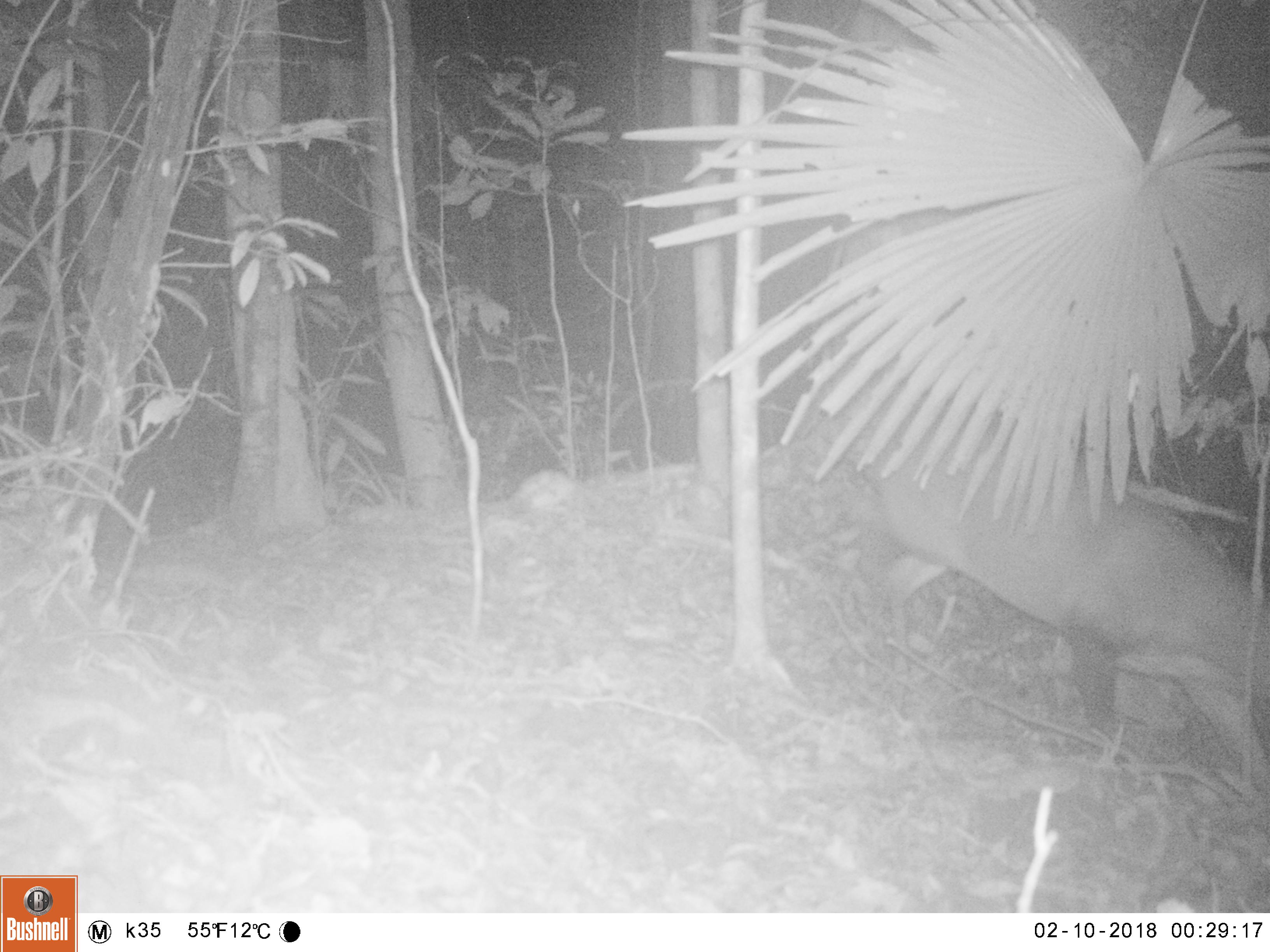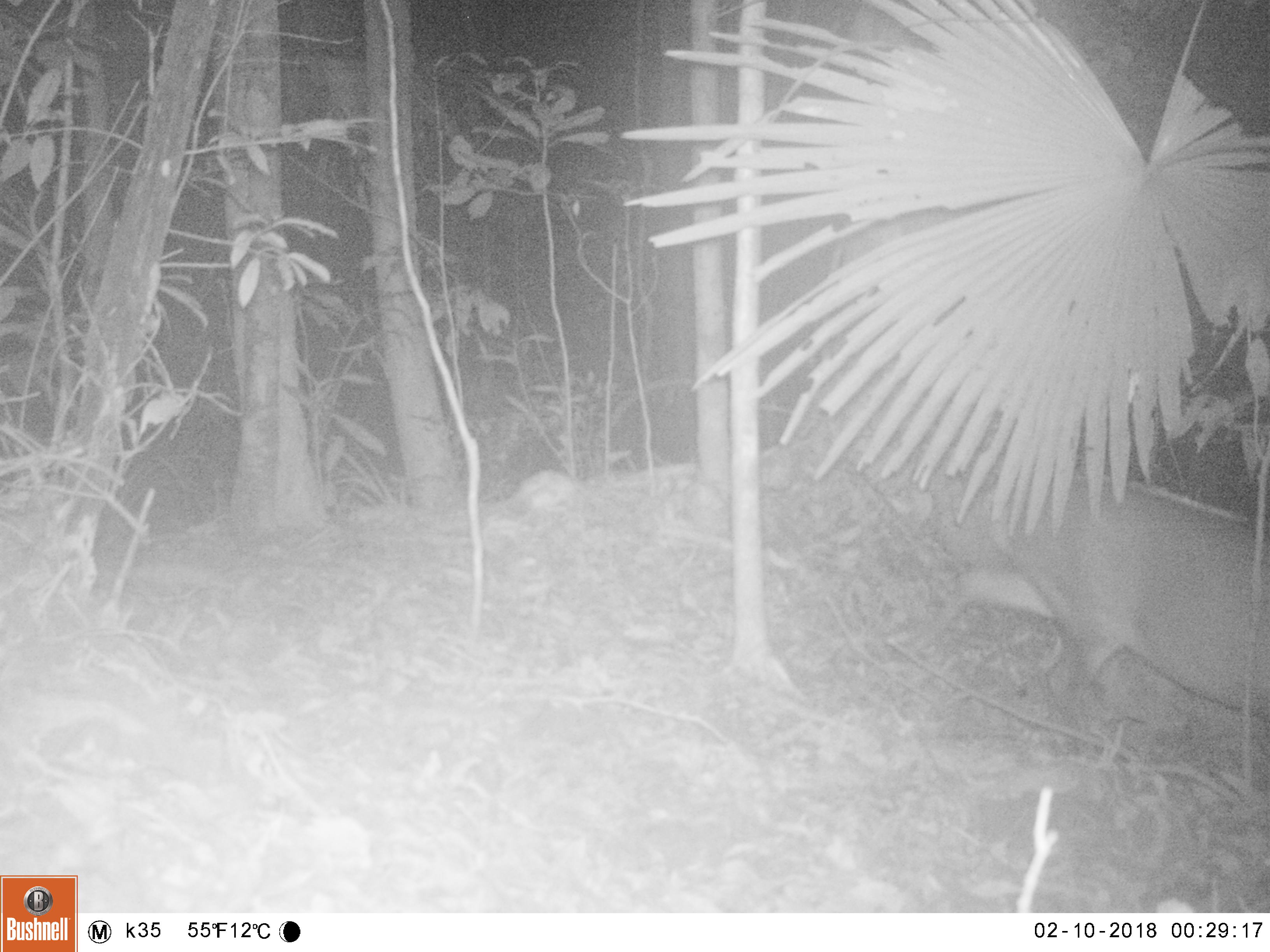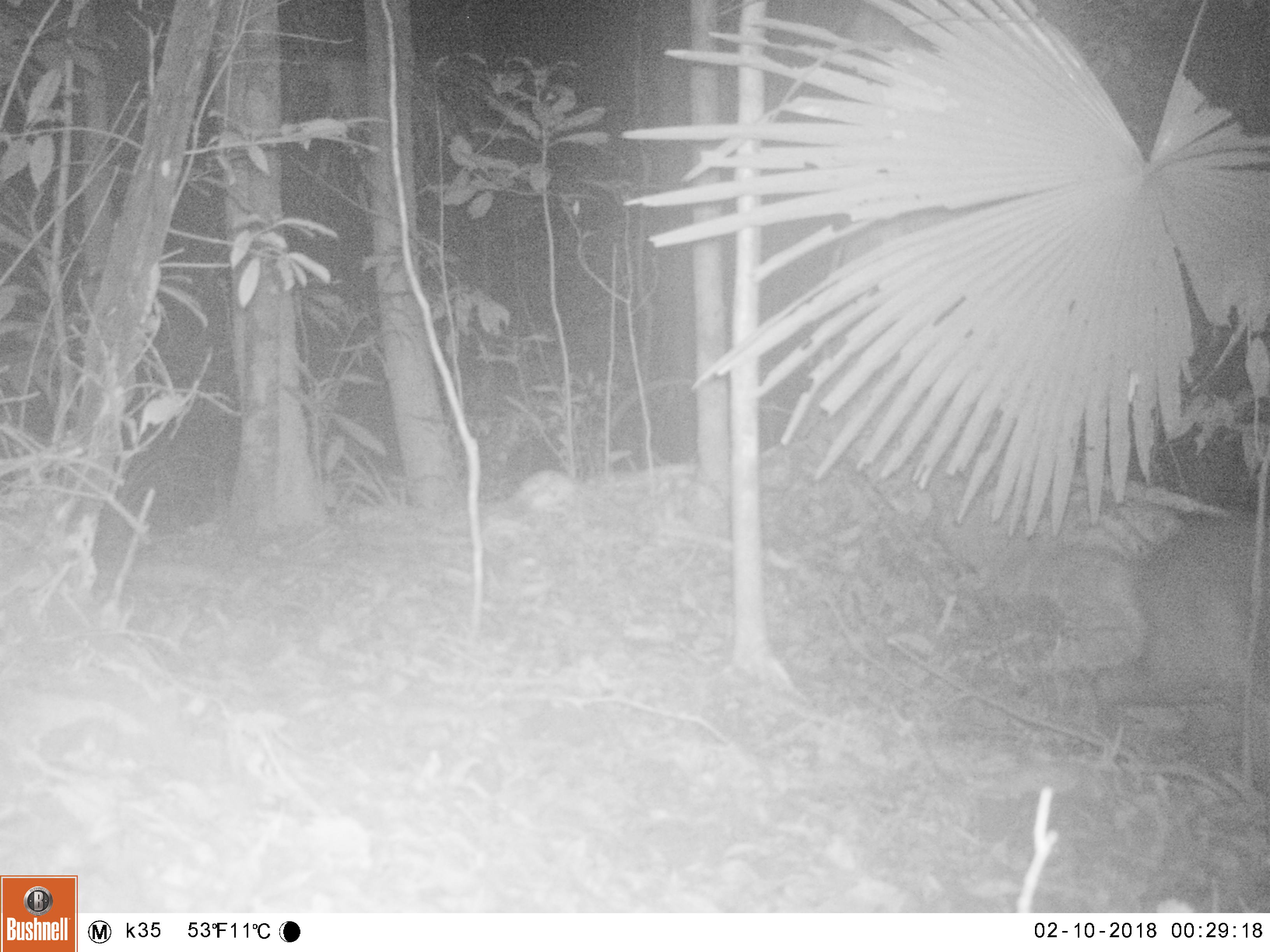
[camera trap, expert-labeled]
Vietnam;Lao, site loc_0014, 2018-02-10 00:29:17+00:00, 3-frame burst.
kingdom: Animalia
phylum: Chordata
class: Mammalia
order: Artiodactyla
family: Cervidae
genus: Muntiacus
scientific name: Muntiacus vuquangensis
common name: large-antlered muntjac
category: large antlered muntjac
Large antlered muntjac (large-antlered muntjac) (Muntiacus vuquangensis). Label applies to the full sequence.